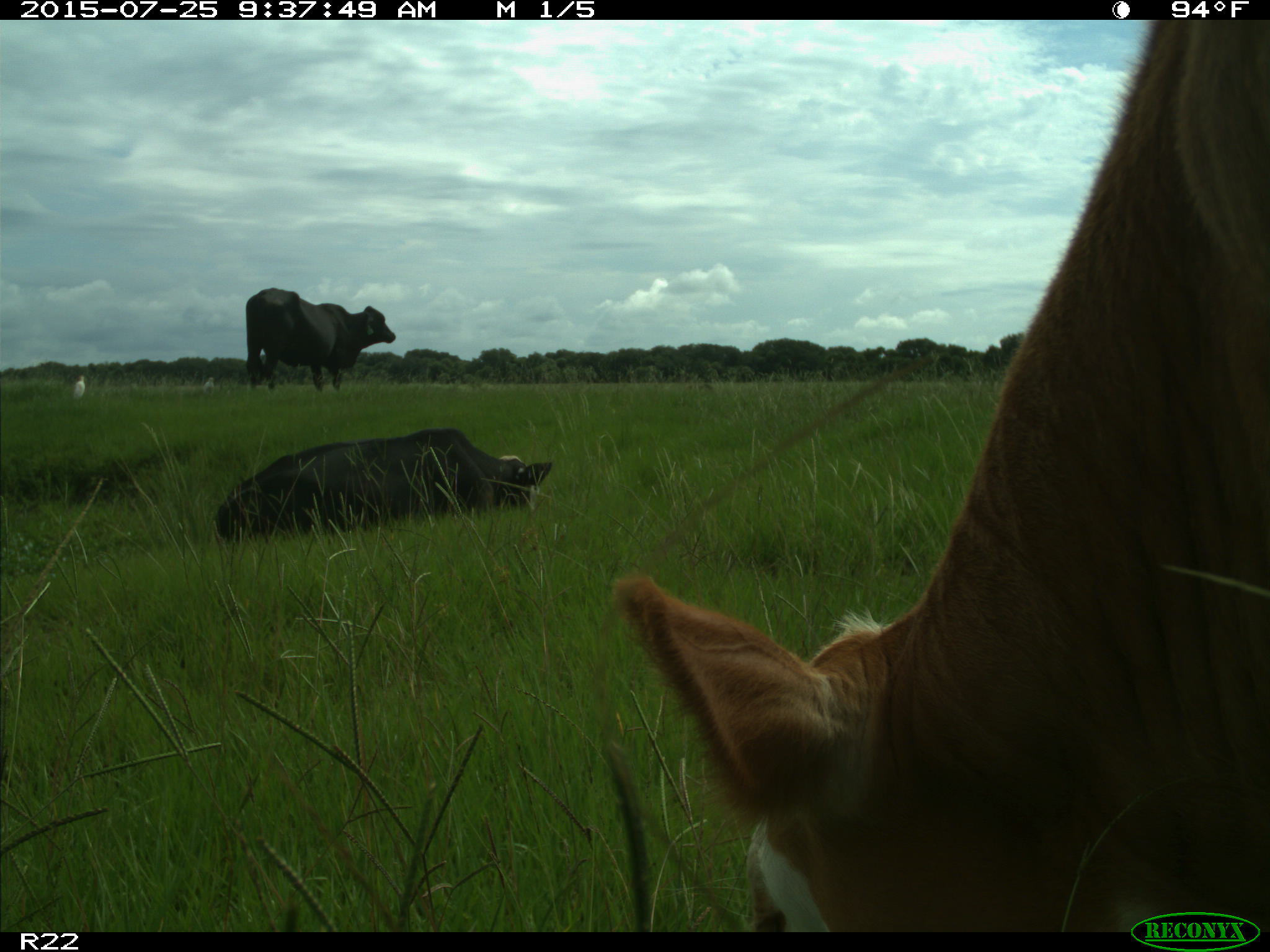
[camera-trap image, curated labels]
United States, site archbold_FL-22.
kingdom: Animalia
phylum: Chordata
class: Mammalia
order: Artiodactyla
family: Bovidae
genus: Bos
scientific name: Bos taurus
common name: domestic cow